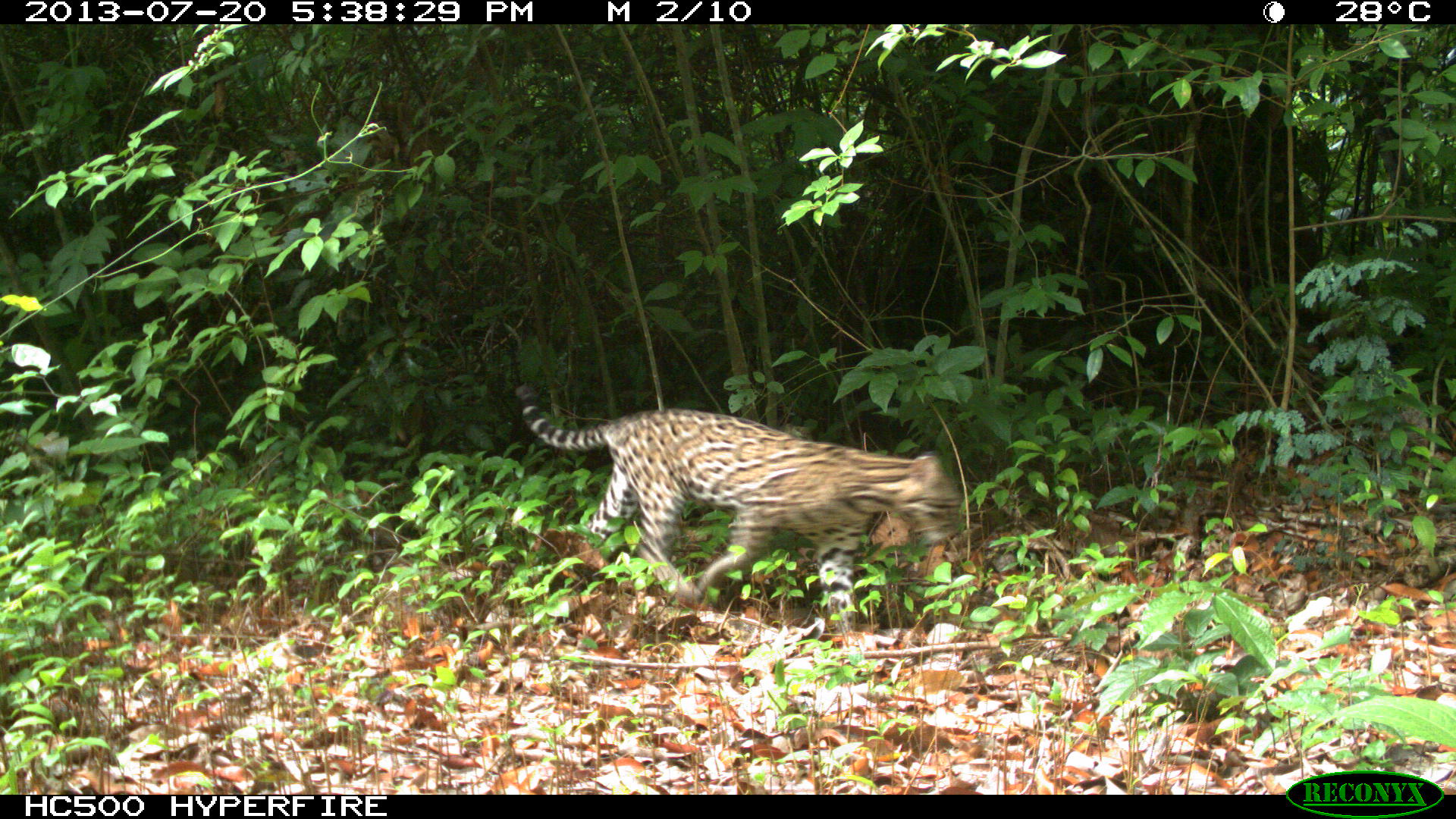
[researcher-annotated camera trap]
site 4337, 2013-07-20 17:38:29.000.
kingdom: Animalia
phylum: Chordata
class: Mammalia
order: Carnivora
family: Felidae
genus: Leopardus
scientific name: Leopardus pardalis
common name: ocelot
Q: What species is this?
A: Leopardus pardalis (ocelot).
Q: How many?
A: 1.